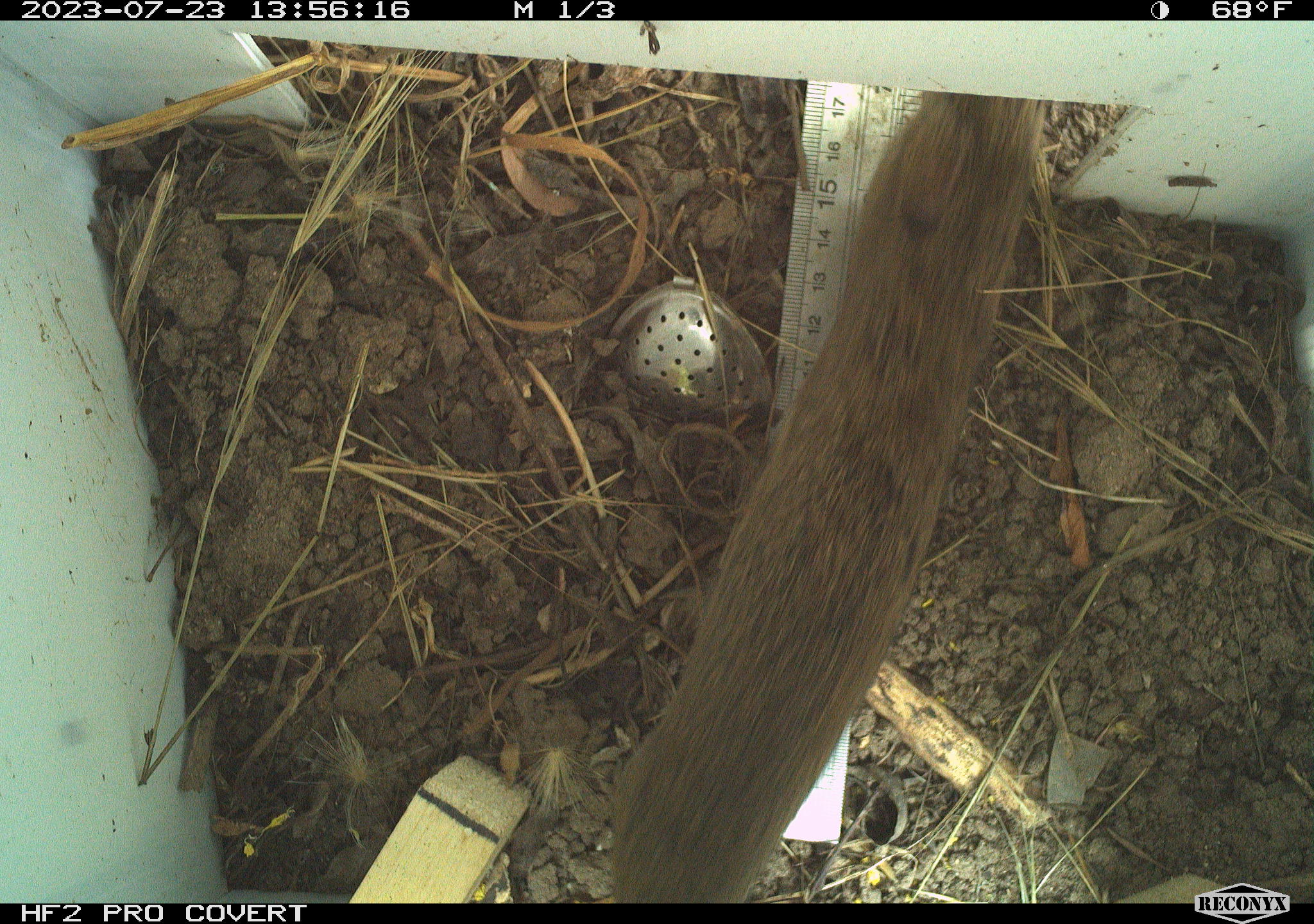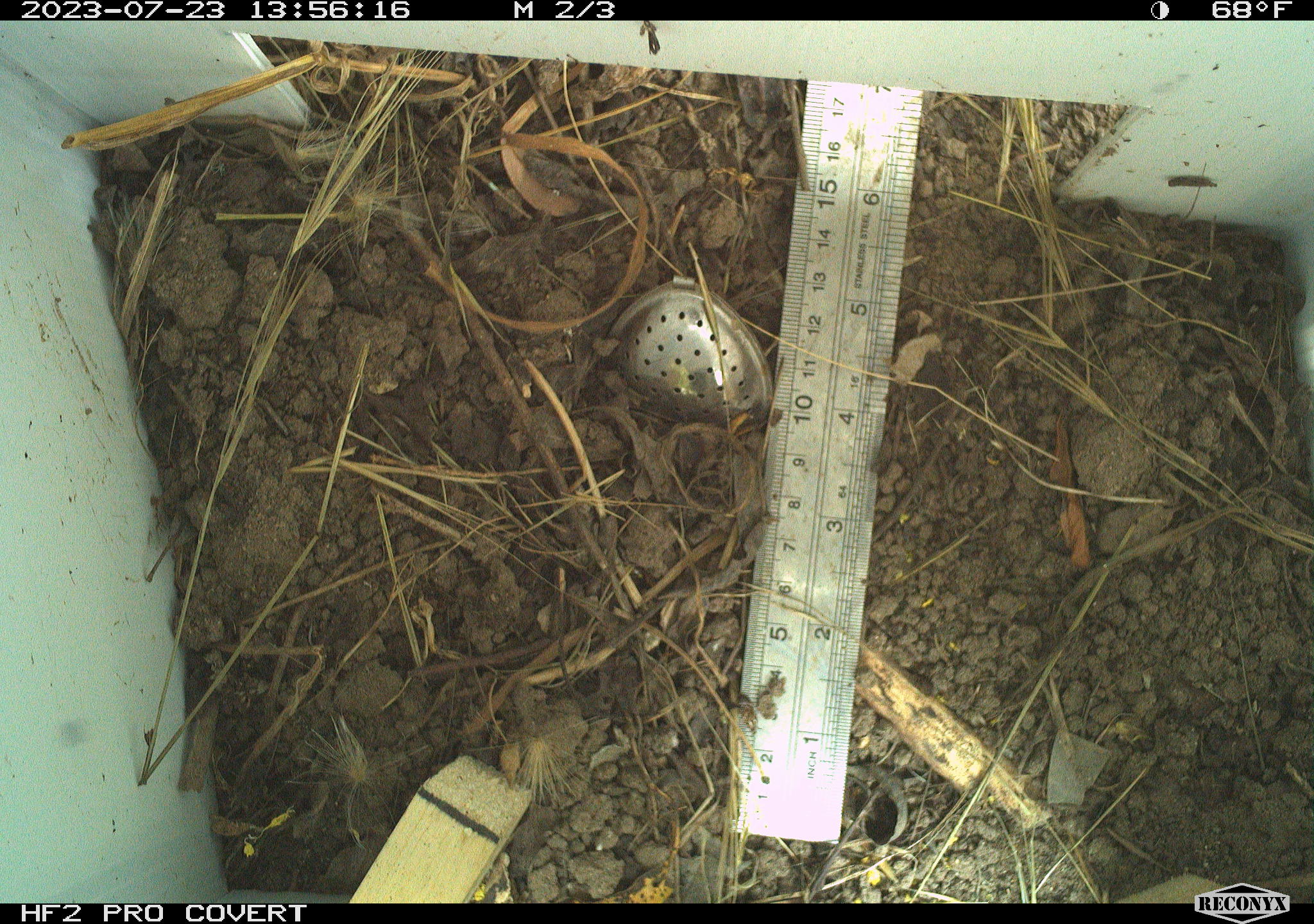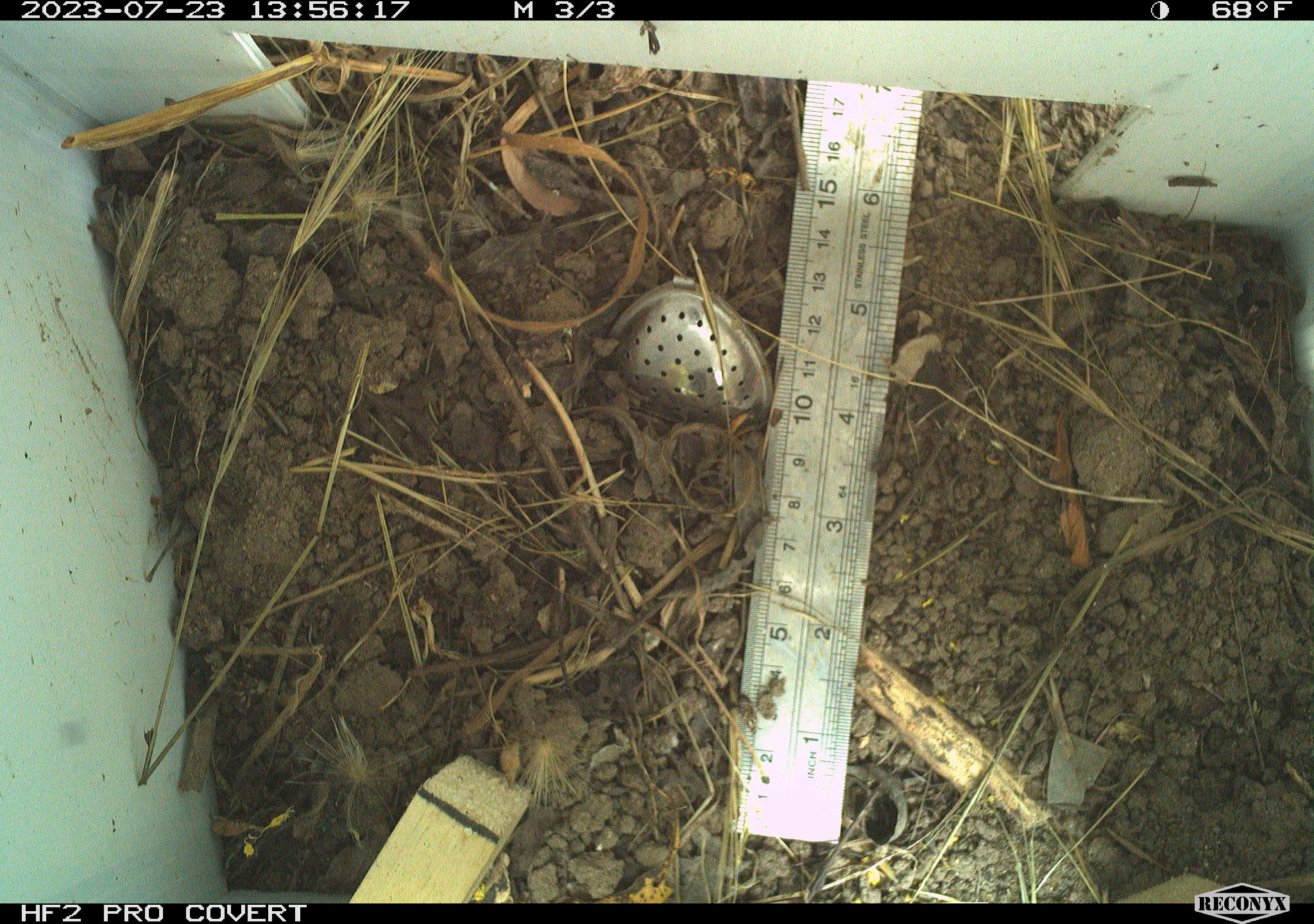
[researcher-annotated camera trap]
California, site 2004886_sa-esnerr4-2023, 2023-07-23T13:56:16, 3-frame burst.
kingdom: Animalia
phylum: Chordata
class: Mammalia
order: Rodentia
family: Cricetidae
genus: Microtus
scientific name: Microtus californicus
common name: california vole